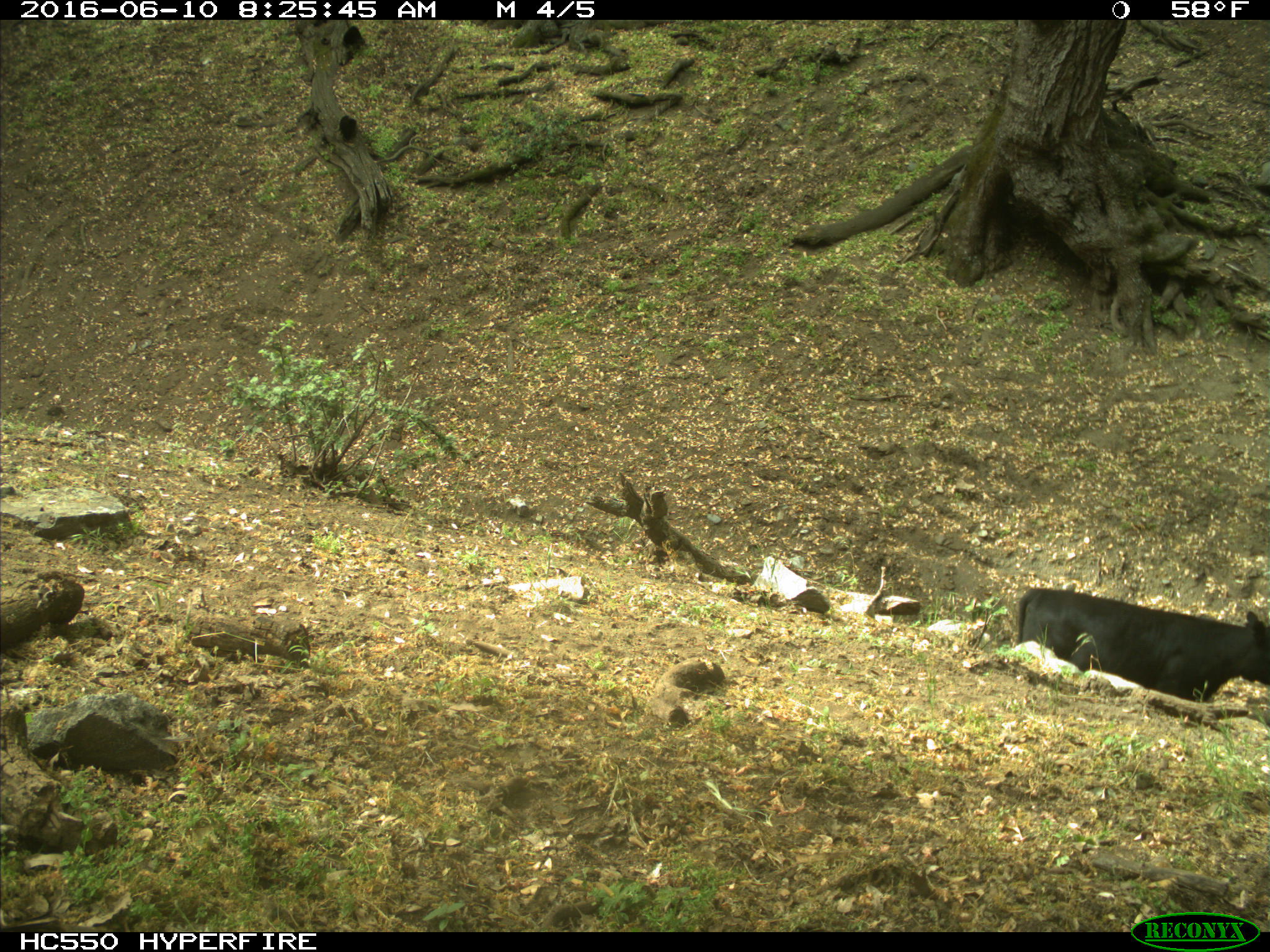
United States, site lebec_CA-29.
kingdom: Animalia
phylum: Chordata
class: Mammalia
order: Artiodactyla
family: Bovidae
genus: Bos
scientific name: Bos taurus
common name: domestic cow